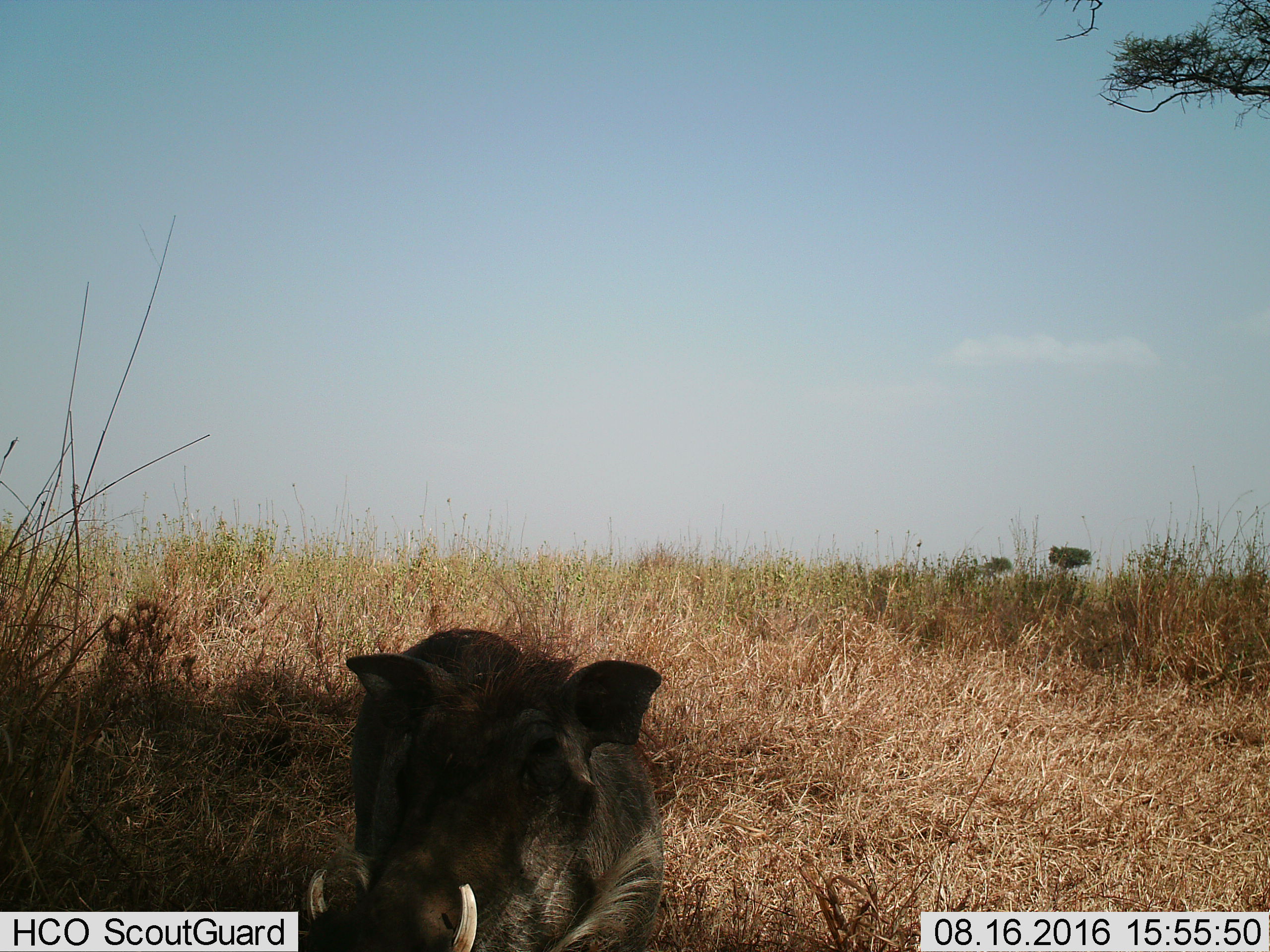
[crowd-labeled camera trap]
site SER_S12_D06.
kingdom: Animalia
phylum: Chordata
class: Mammalia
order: Artiodactyla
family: Suidae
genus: Phacochoerus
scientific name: Phacochoerus africanus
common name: warthog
Warthog (Phacochoerus africanus), count 1. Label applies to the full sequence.